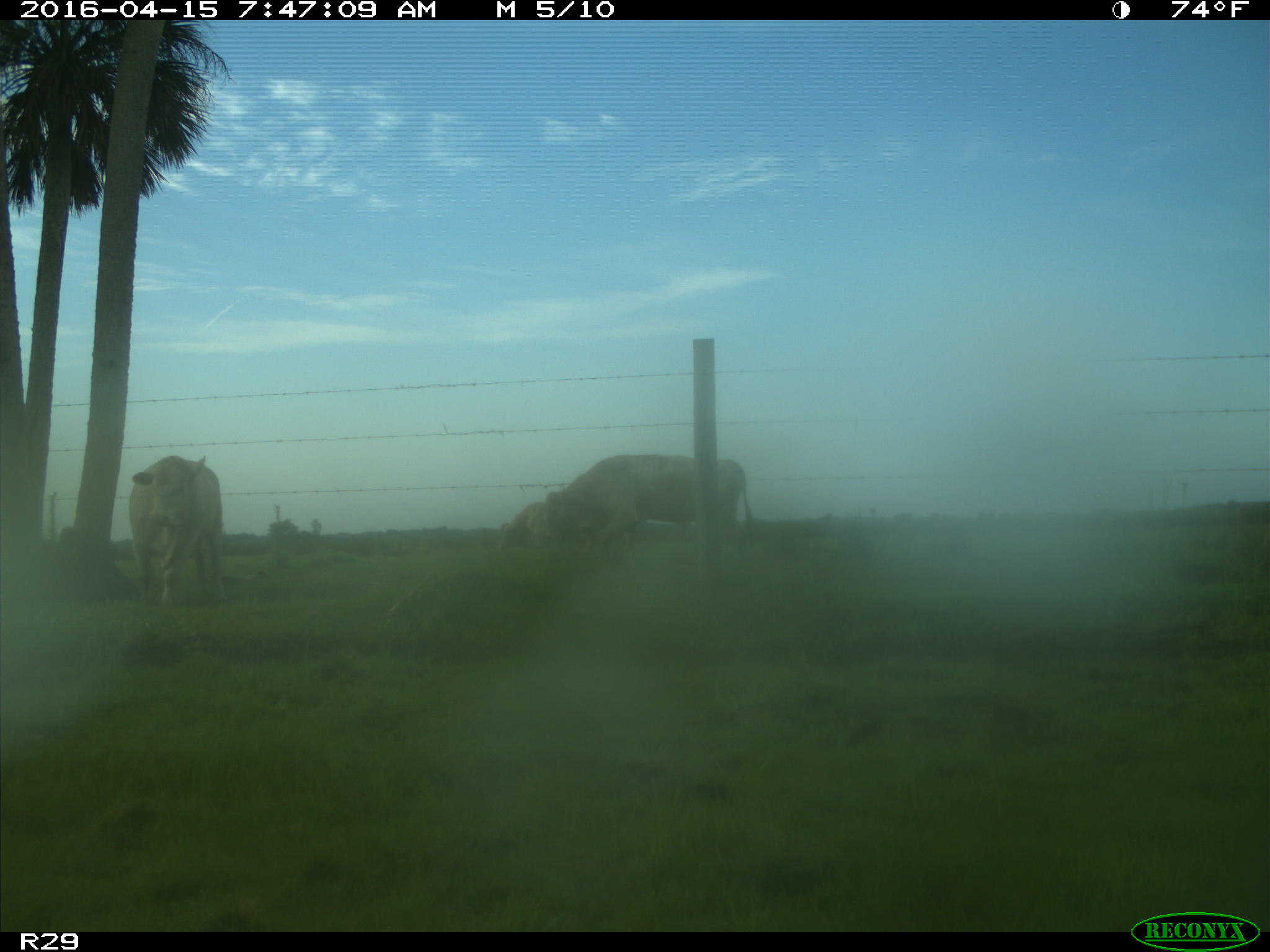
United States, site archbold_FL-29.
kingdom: Animalia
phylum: Chordata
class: Mammalia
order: Artiodactyla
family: Bovidae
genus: Bos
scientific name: Bos taurus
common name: domestic cow